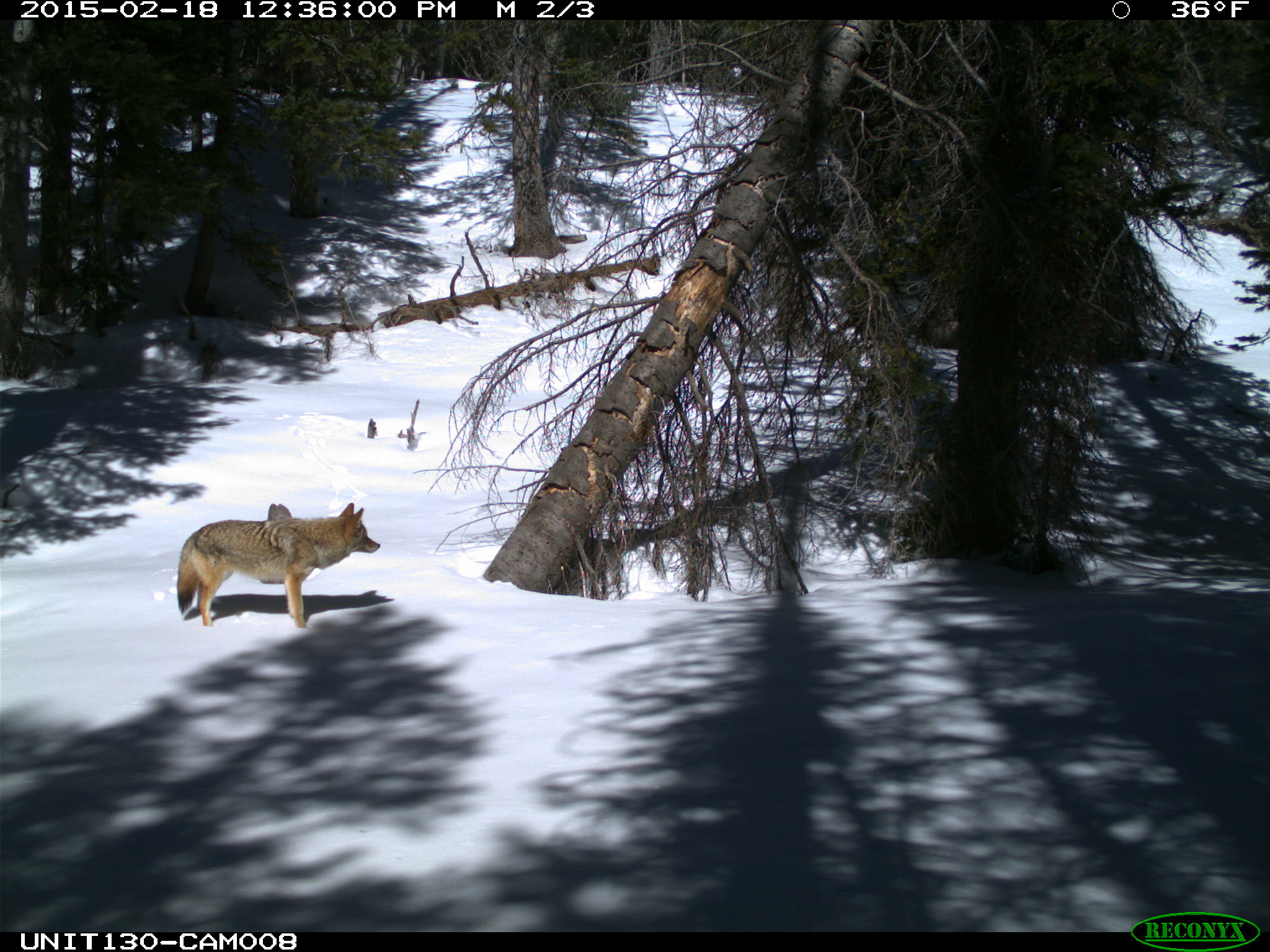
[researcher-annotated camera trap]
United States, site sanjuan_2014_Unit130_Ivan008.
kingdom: Animalia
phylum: Chordata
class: Mammalia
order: Carnivora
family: Canidae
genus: Canis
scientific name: Canis latrans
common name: coyote